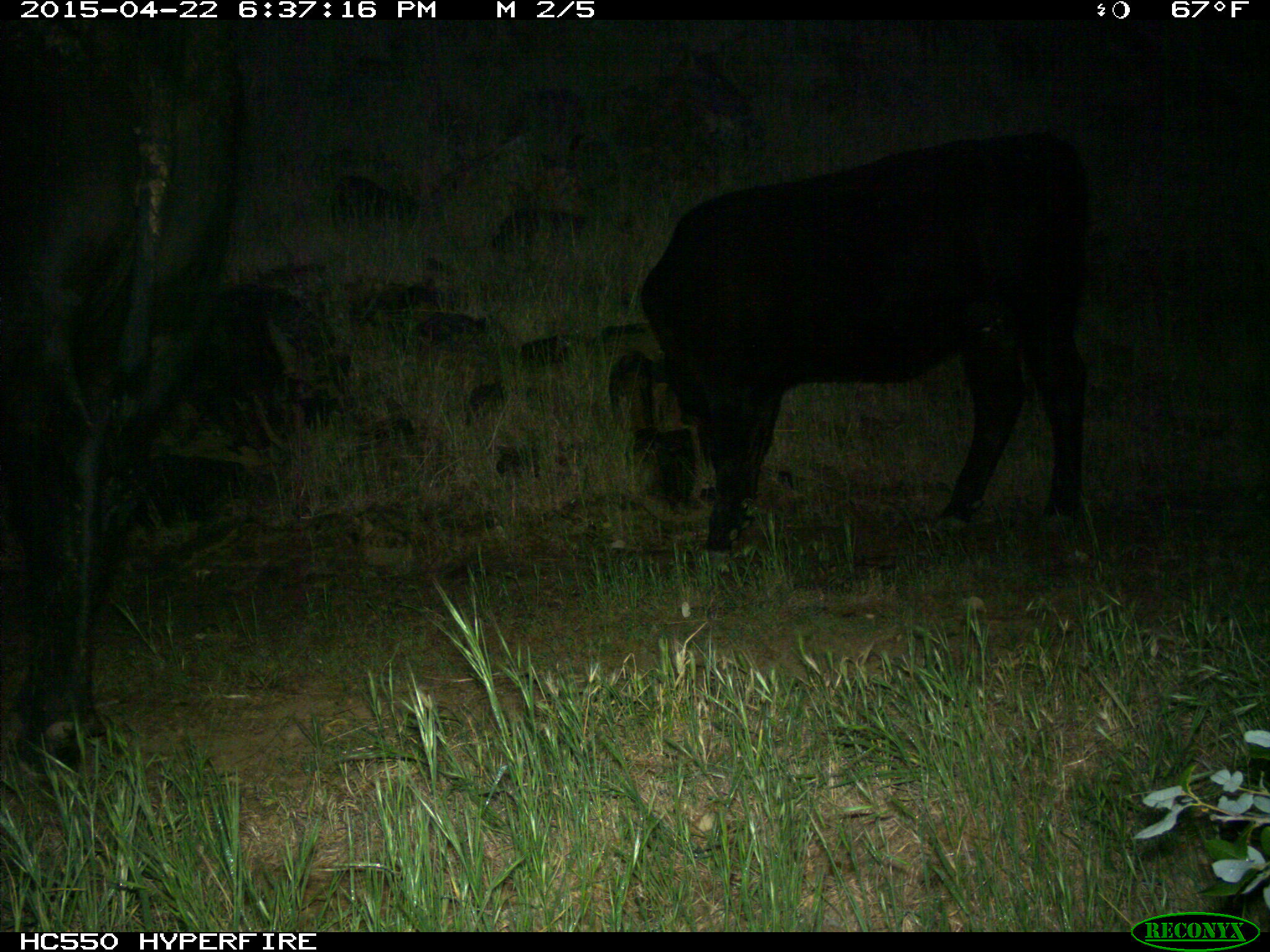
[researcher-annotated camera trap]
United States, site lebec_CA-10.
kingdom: Animalia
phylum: Chordata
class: Mammalia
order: Artiodactyla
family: Bovidae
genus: Bos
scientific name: Bos taurus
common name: domestic cow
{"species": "Bos taurus (domestic cow)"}